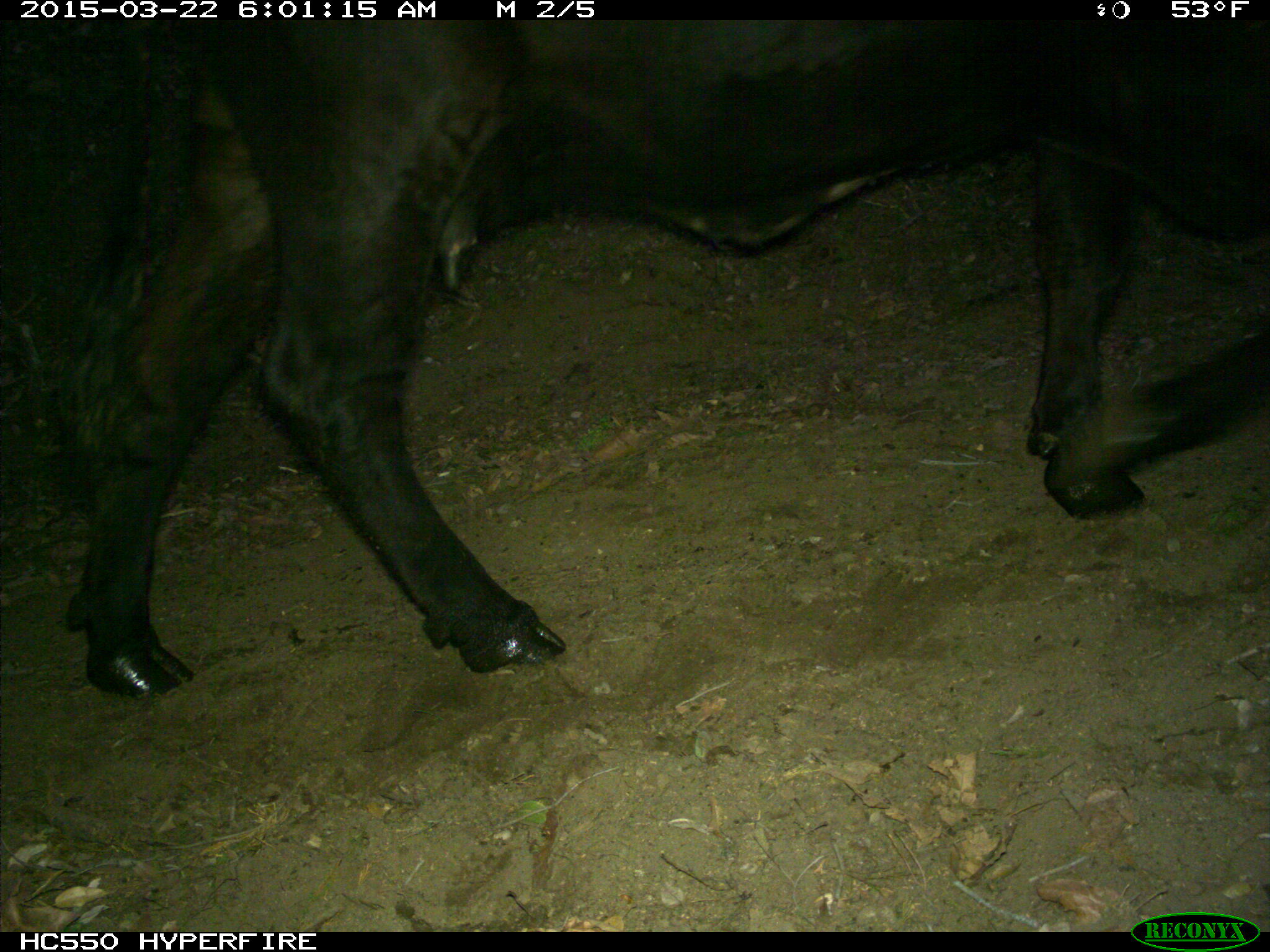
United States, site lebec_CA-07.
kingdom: Animalia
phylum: Chordata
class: Mammalia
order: Artiodactyla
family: Bovidae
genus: Bos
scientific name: Bos taurus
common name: domestic cow